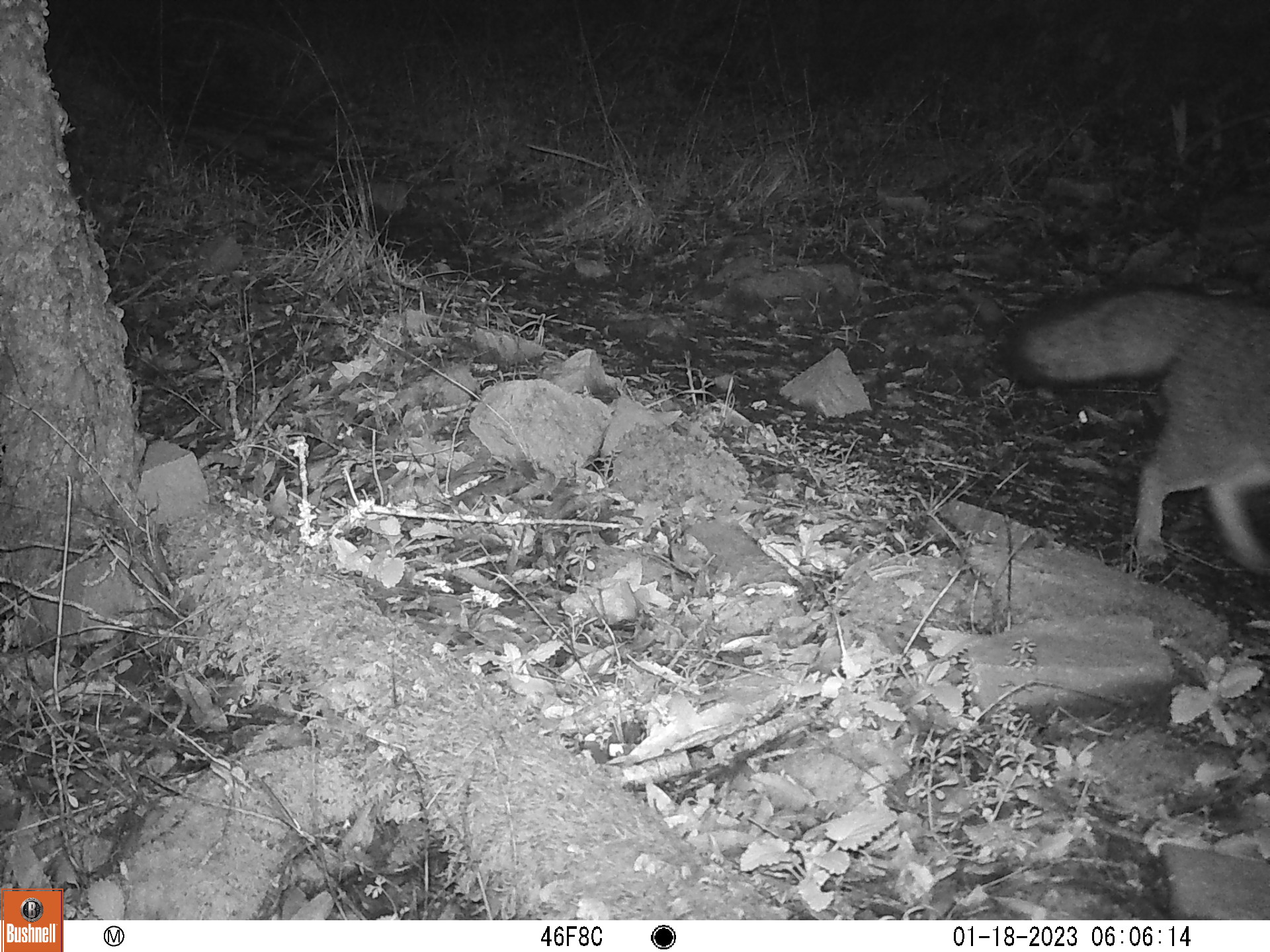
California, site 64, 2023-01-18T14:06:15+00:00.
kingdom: Animalia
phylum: Chordata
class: Mammalia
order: Carnivora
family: Canidae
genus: Urocyon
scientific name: Urocyon cinereoargenteus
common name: gray fox